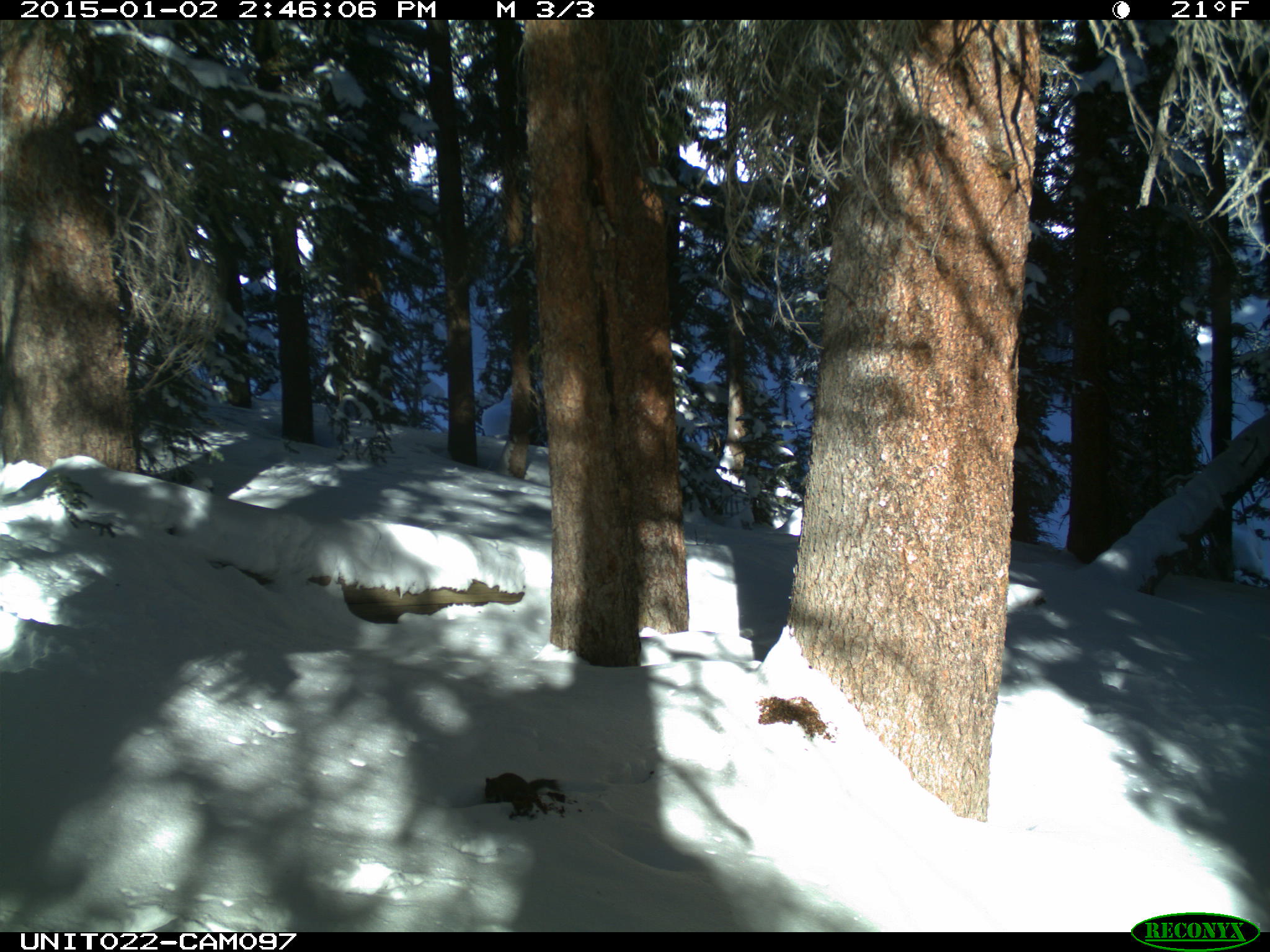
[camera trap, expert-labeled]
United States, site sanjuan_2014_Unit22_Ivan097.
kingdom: Animalia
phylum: Chordata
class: Mammalia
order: Rodentia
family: Sciuridae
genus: Tamiasciurus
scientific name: Tamiasciurus hudsonicus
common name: american red squirrel